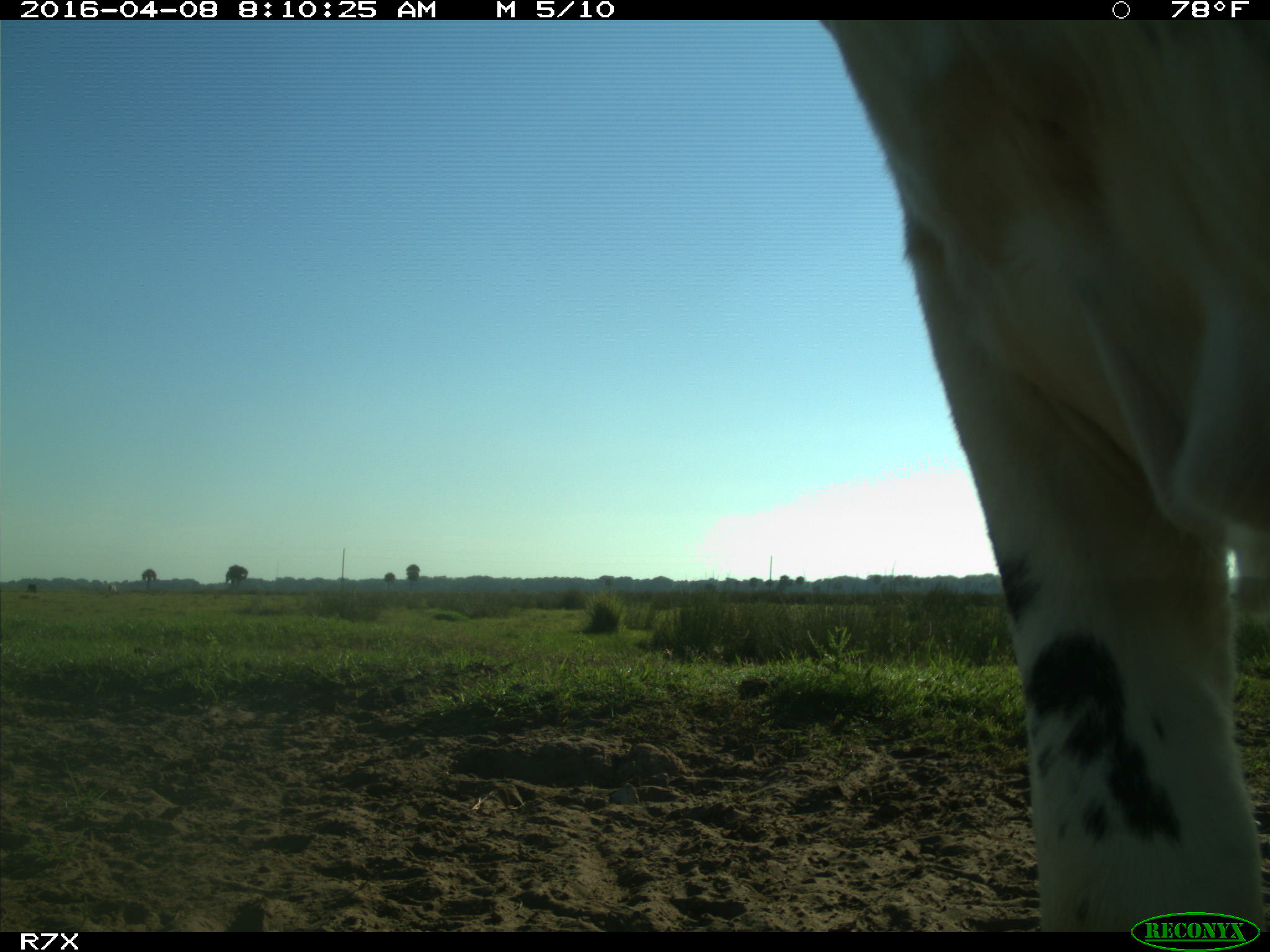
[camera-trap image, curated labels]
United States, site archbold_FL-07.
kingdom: Animalia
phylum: Chordata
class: Mammalia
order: Artiodactyla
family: Bovidae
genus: Bos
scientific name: Bos taurus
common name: domestic cow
Bos taurus (domestic cow).